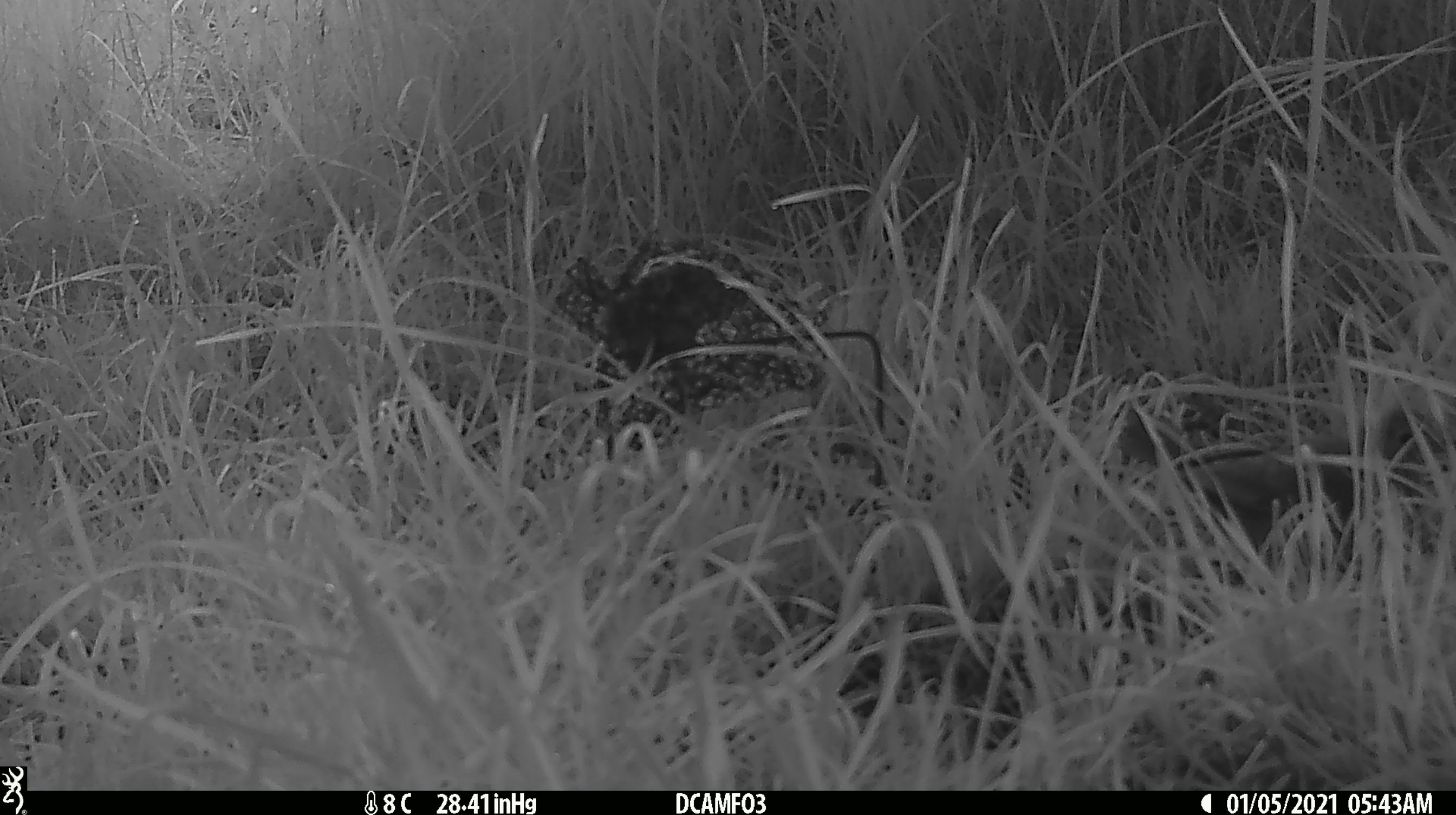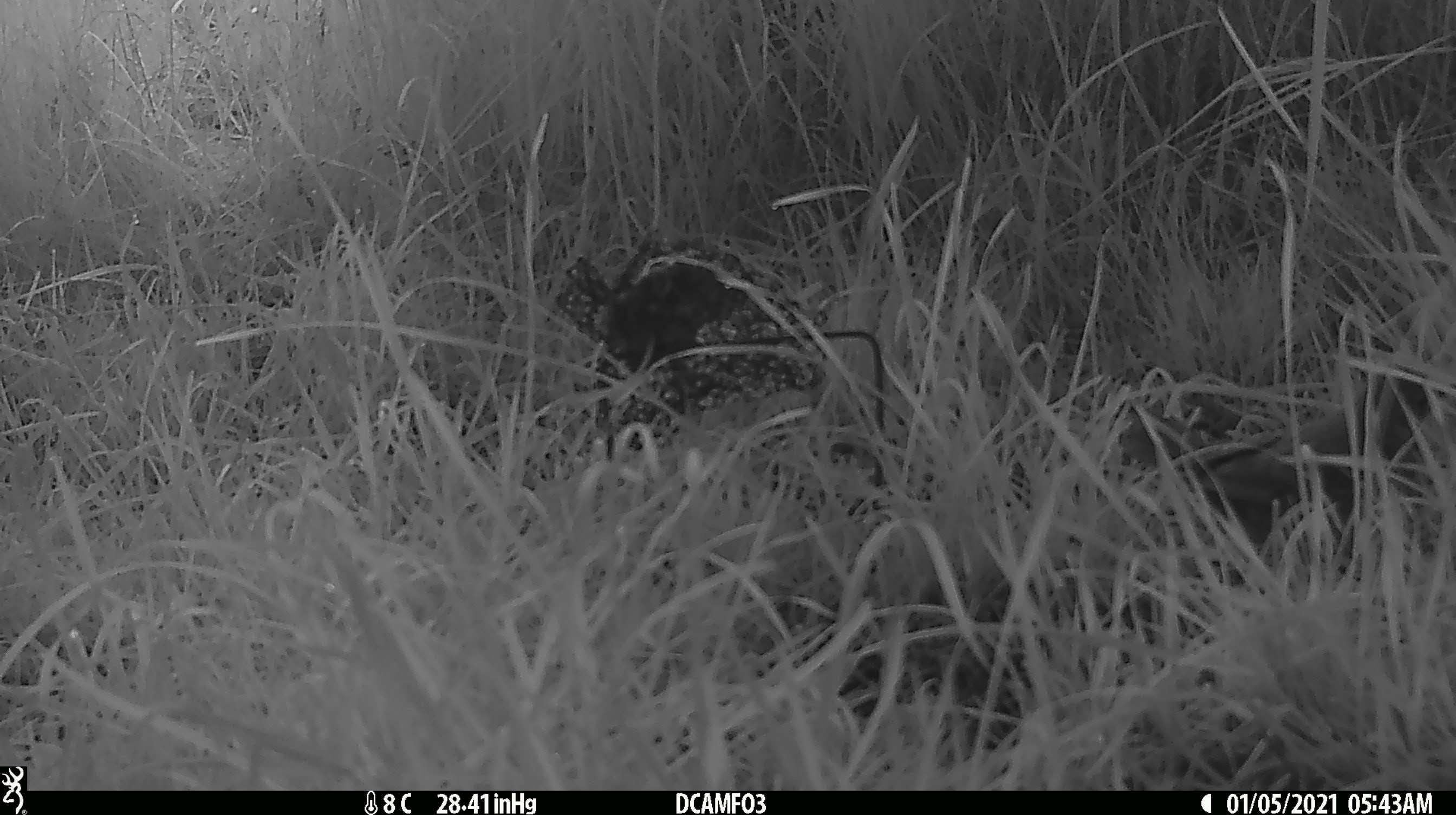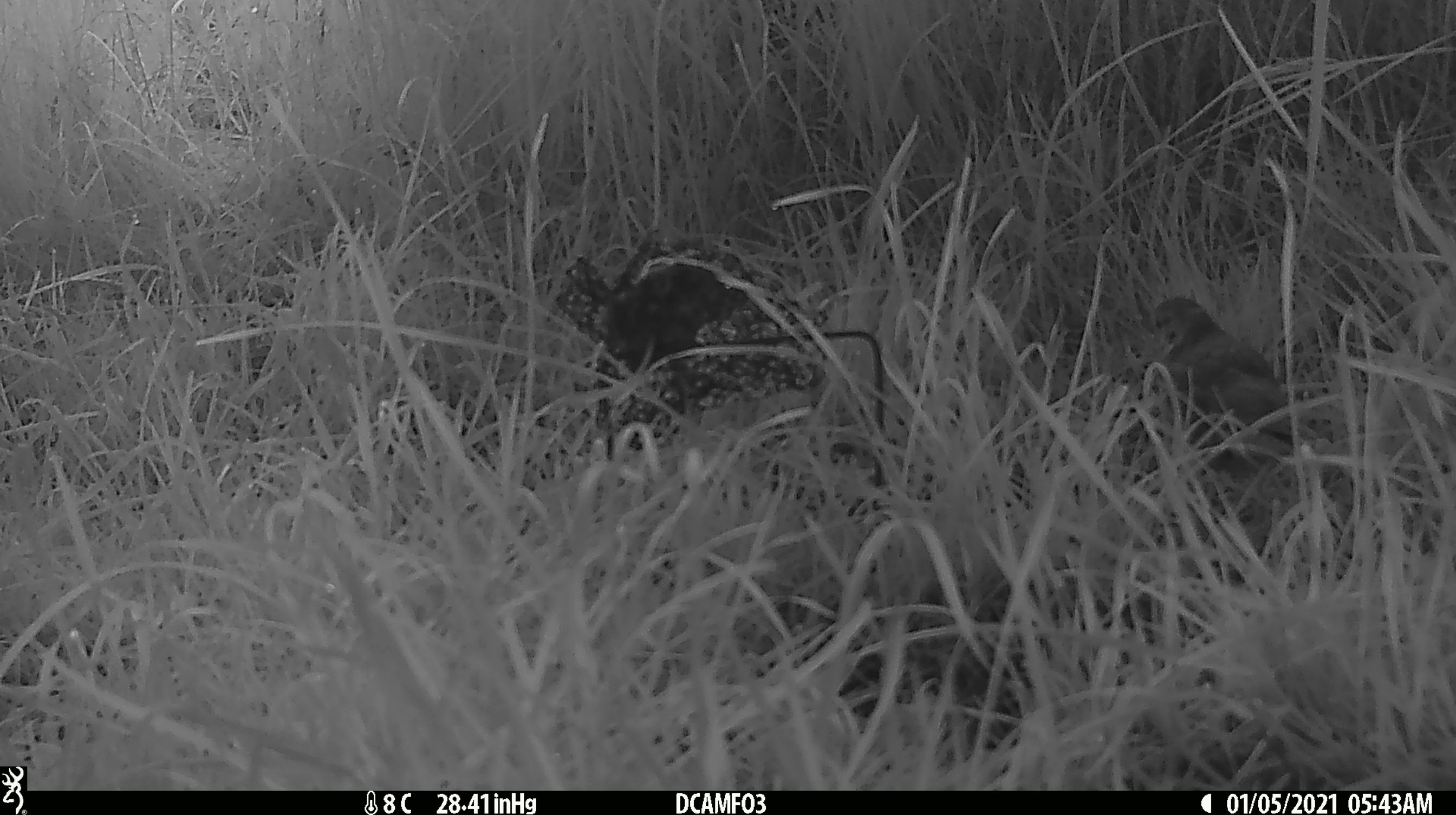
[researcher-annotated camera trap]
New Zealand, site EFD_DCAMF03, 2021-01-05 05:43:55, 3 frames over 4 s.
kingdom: Animalia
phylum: Chordata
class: Aves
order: Passeriformes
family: Turdidae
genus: Turdus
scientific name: Turdus philomelos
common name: song thrush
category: thrush